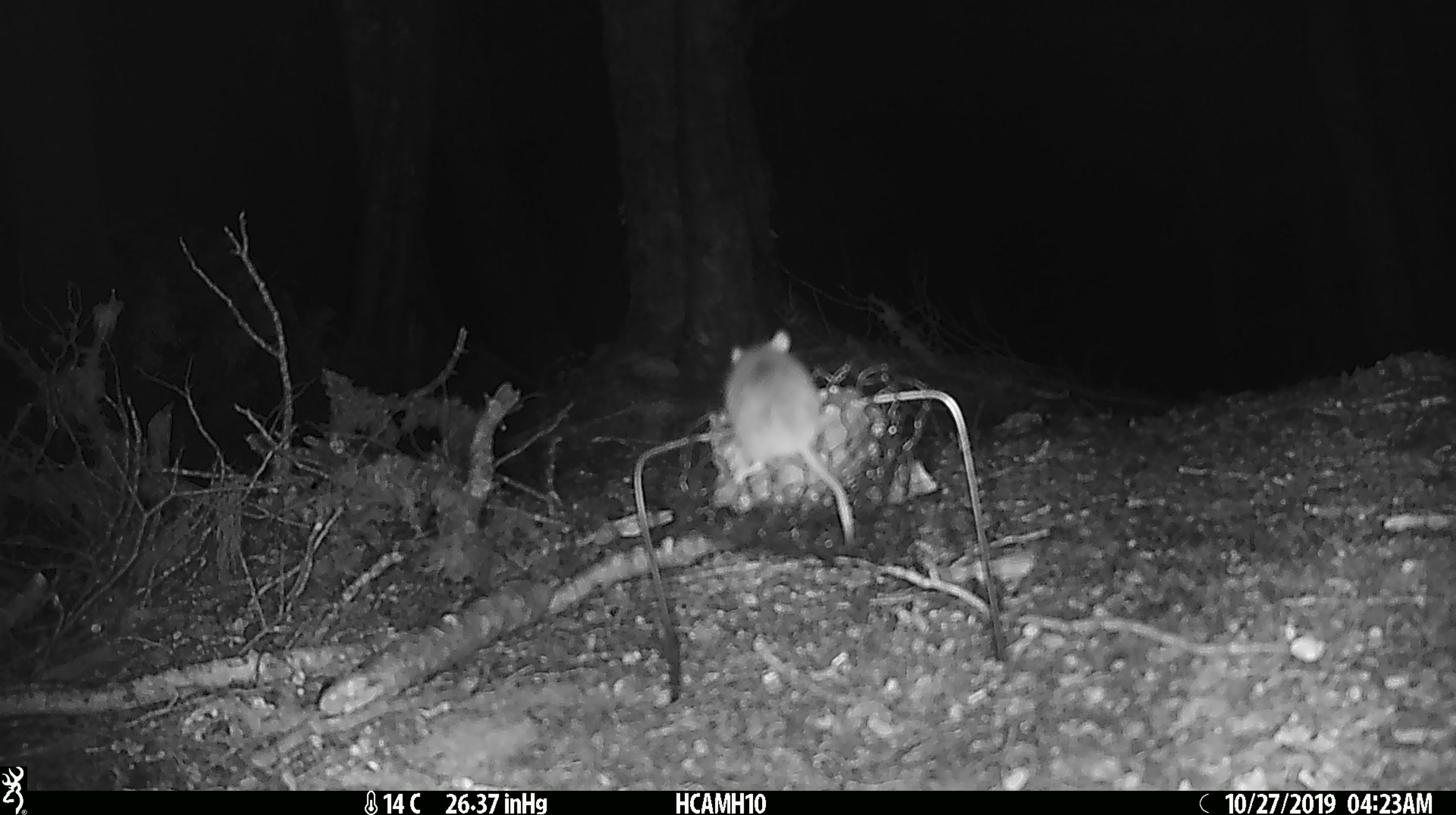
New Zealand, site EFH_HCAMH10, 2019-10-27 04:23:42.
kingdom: Animalia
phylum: Chordata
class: Mammalia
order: Rodentia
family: Muridae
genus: Mus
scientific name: Mus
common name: mouse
Mouse (Mus).